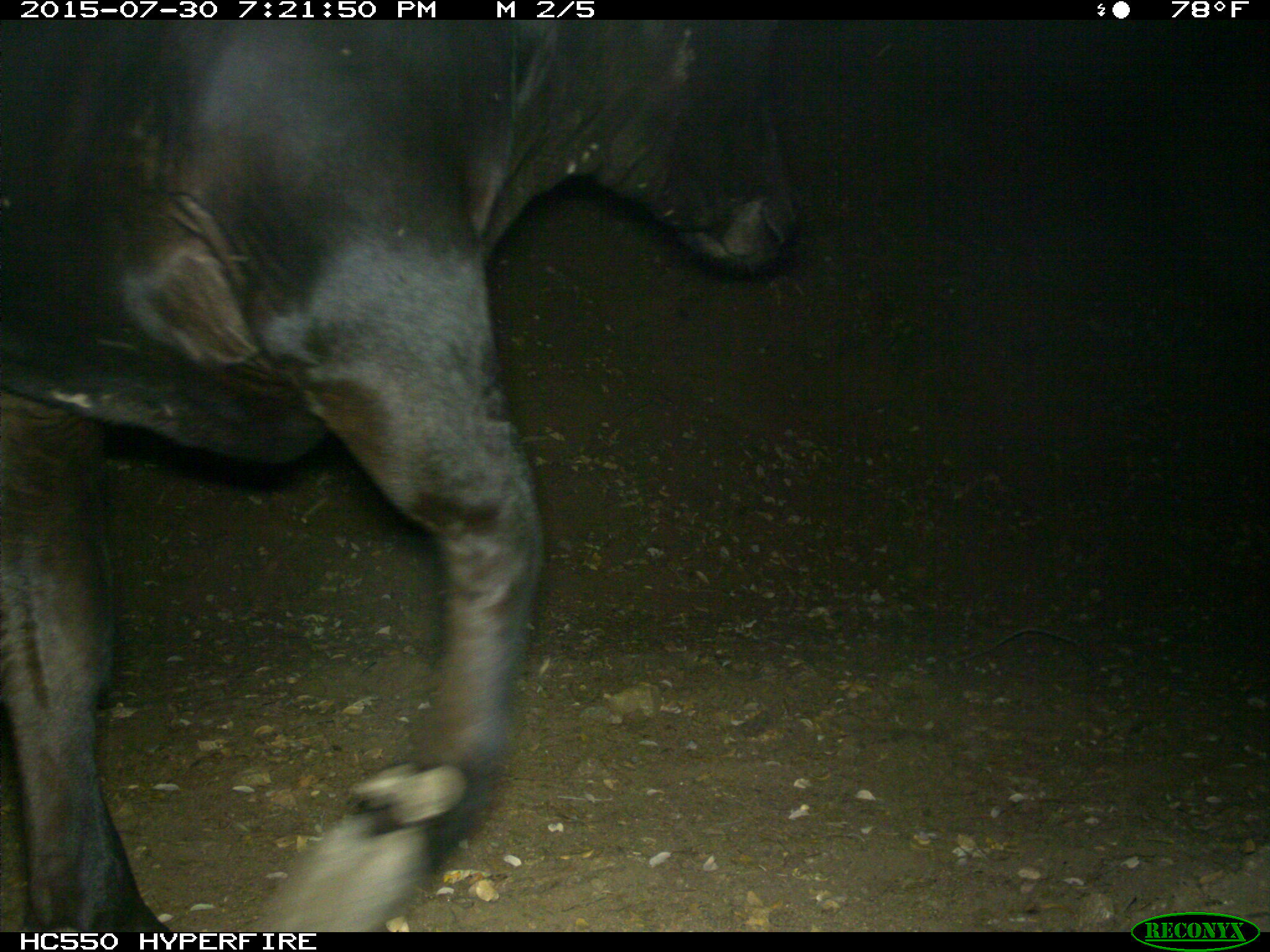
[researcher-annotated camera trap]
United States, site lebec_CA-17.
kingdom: Animalia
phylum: Chordata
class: Mammalia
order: Artiodactyla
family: Bovidae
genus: Bos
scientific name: Bos taurus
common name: domestic cow